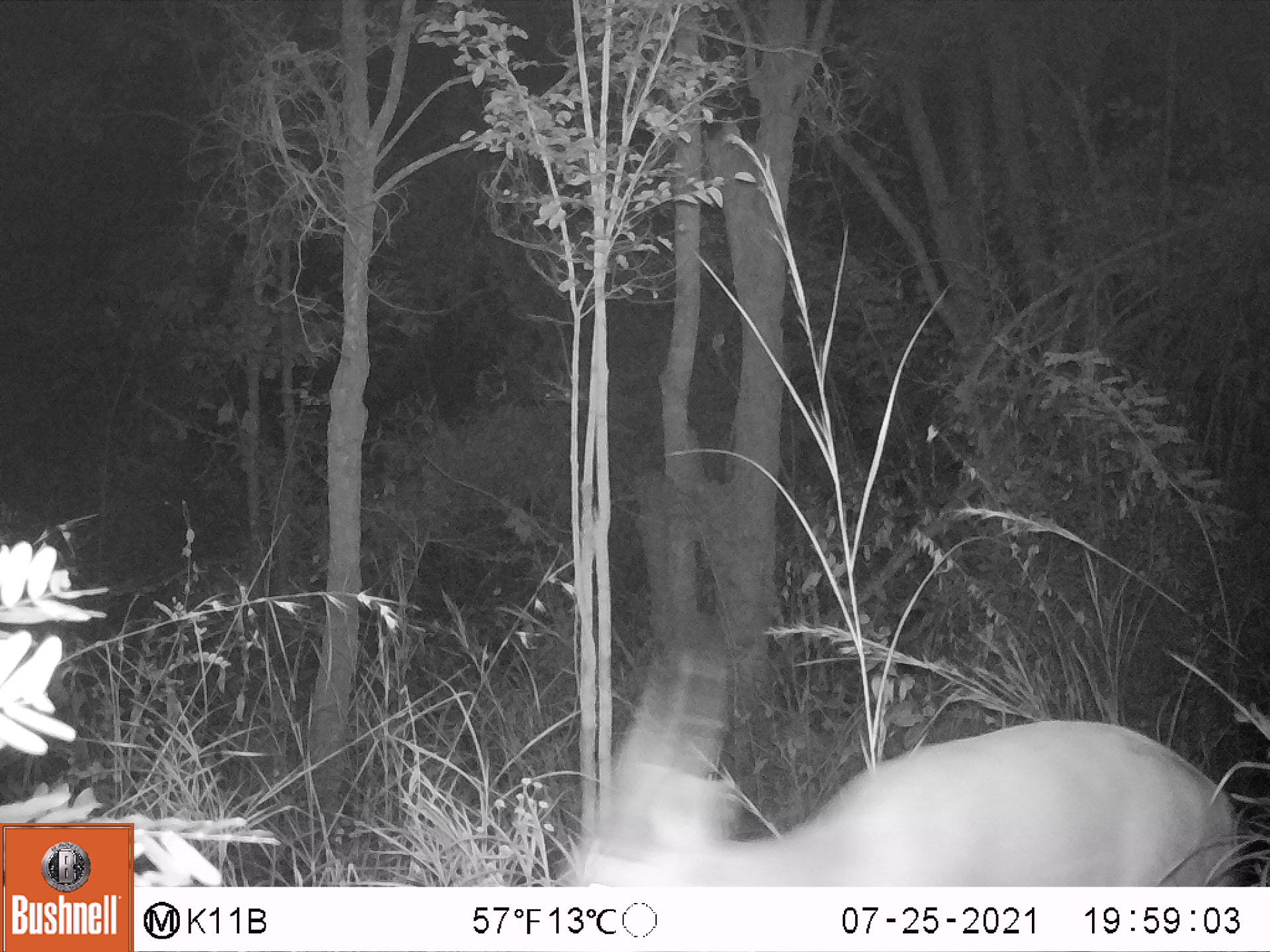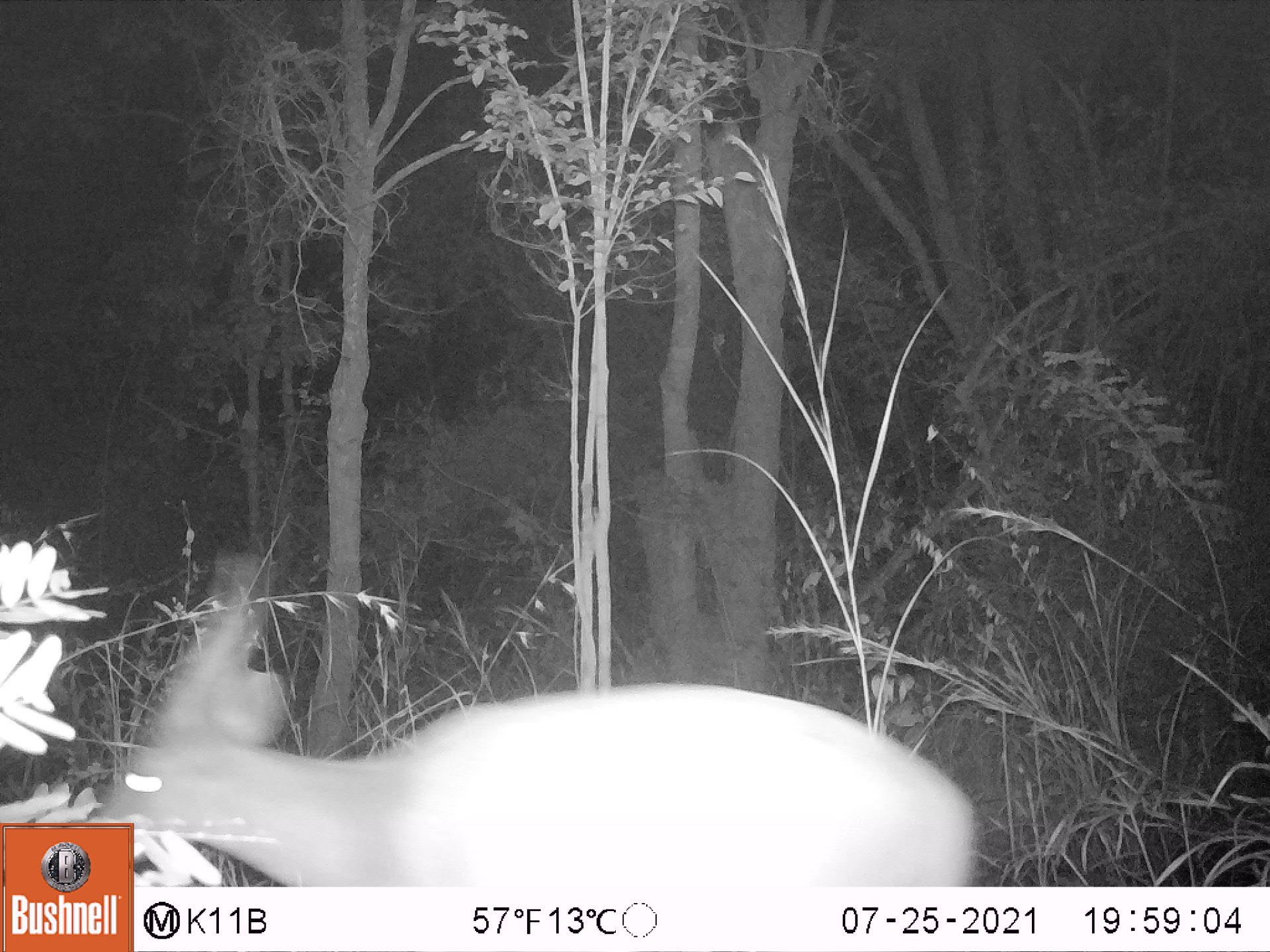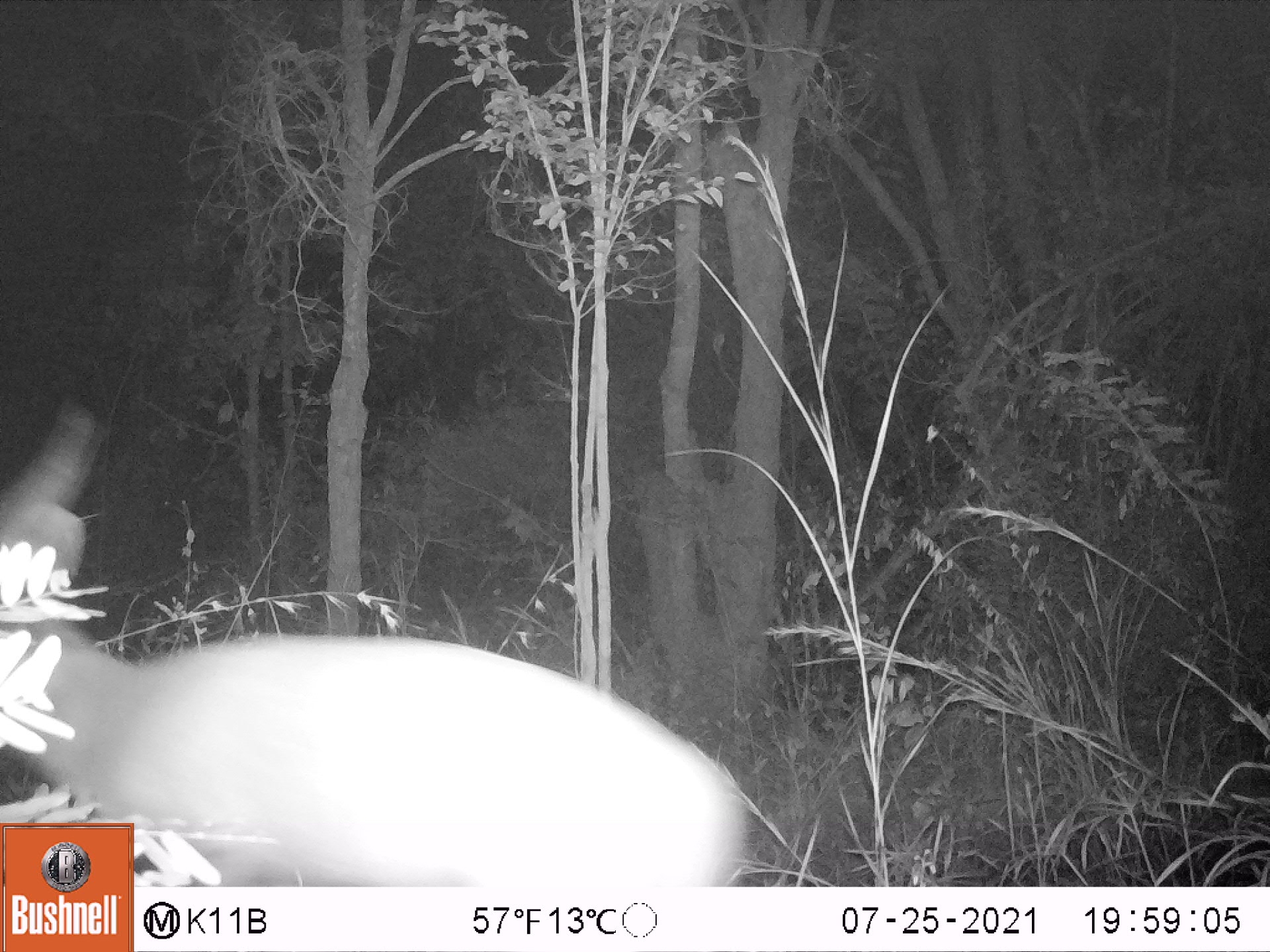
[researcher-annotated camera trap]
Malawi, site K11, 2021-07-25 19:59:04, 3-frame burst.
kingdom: Animalia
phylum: Chordata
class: Mammalia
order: Artiodactyla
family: Bovidae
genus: Tragelaphus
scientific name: Tragelaphus sylvaticus sylvaticus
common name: cape bushbuck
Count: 1.